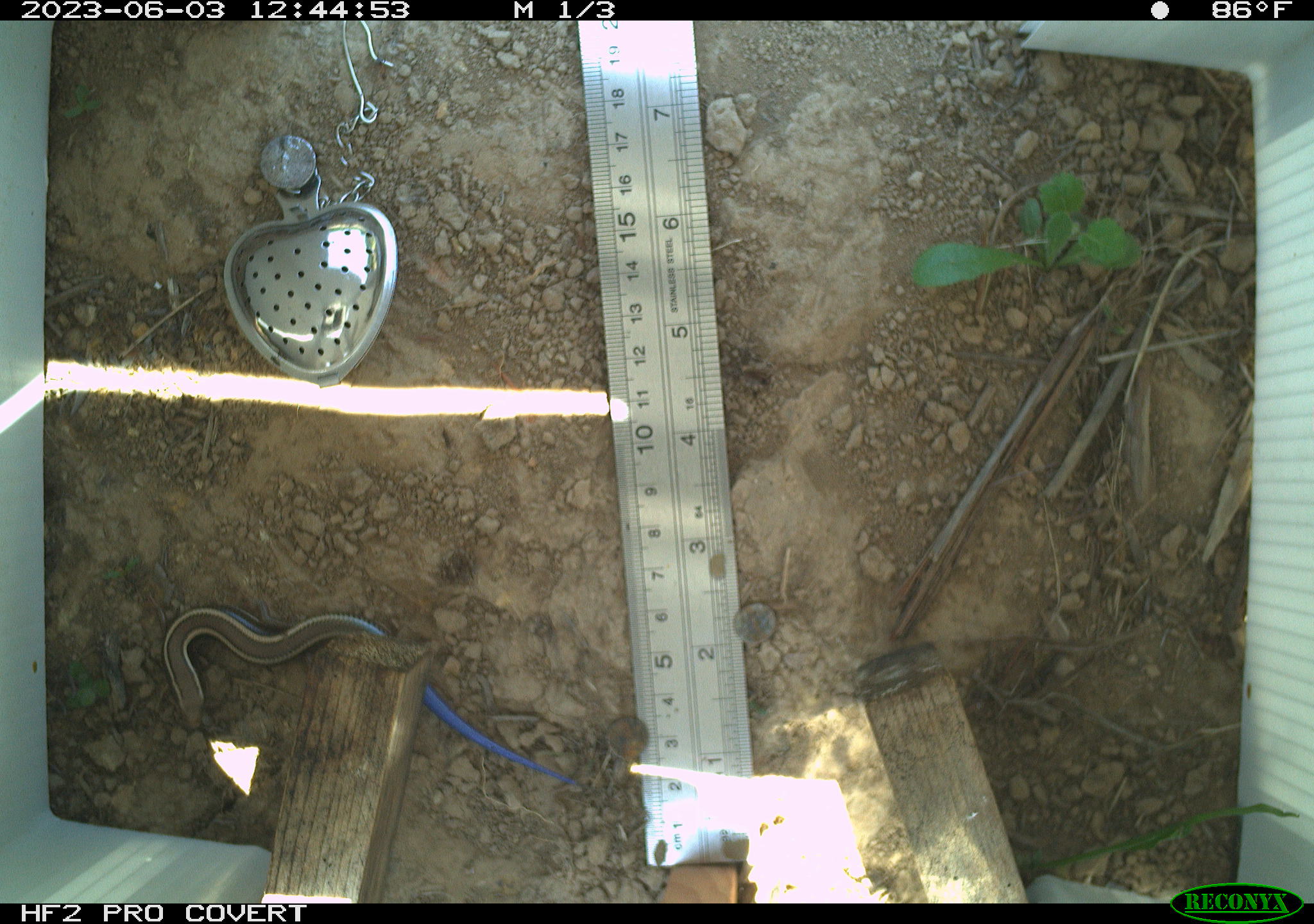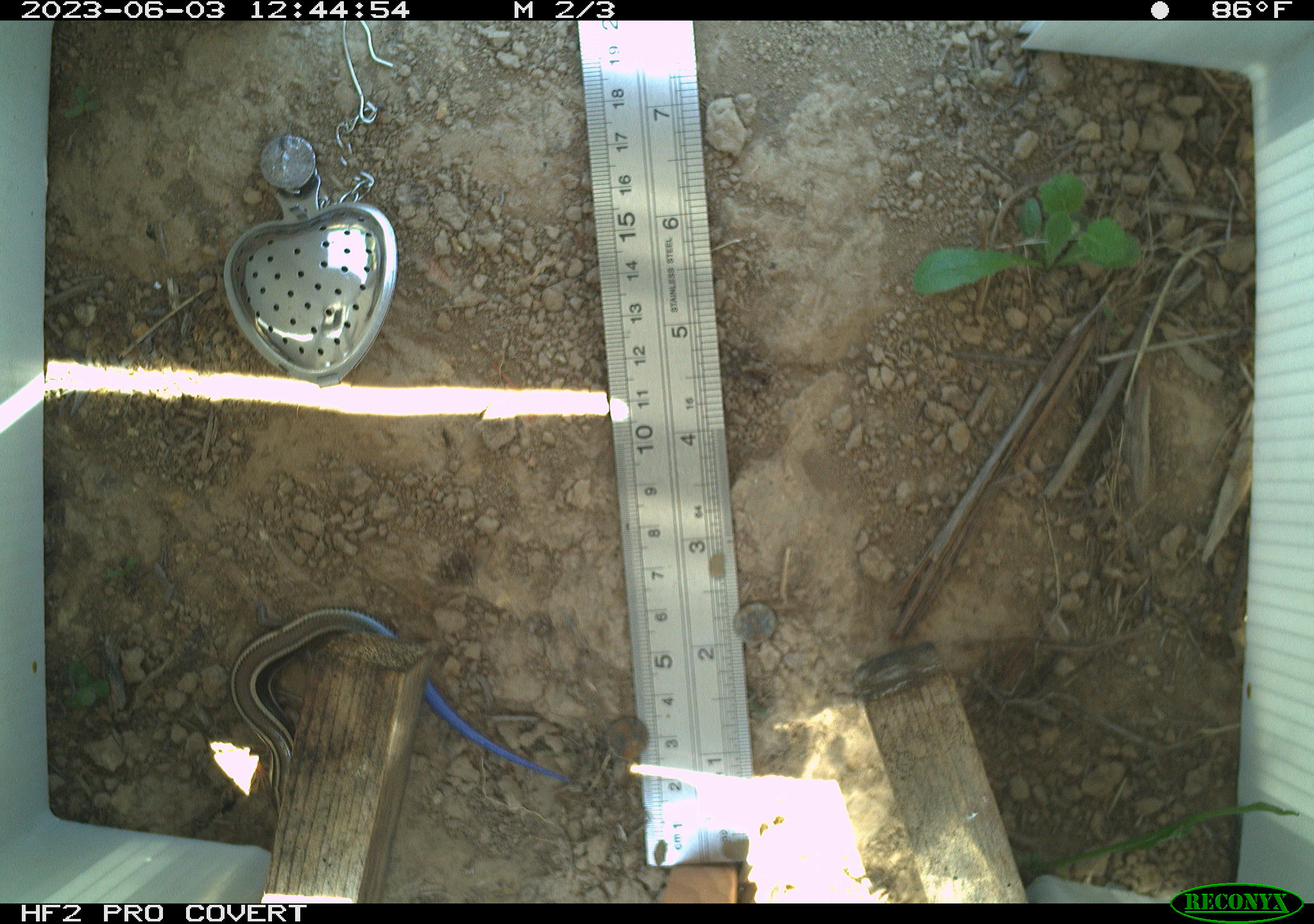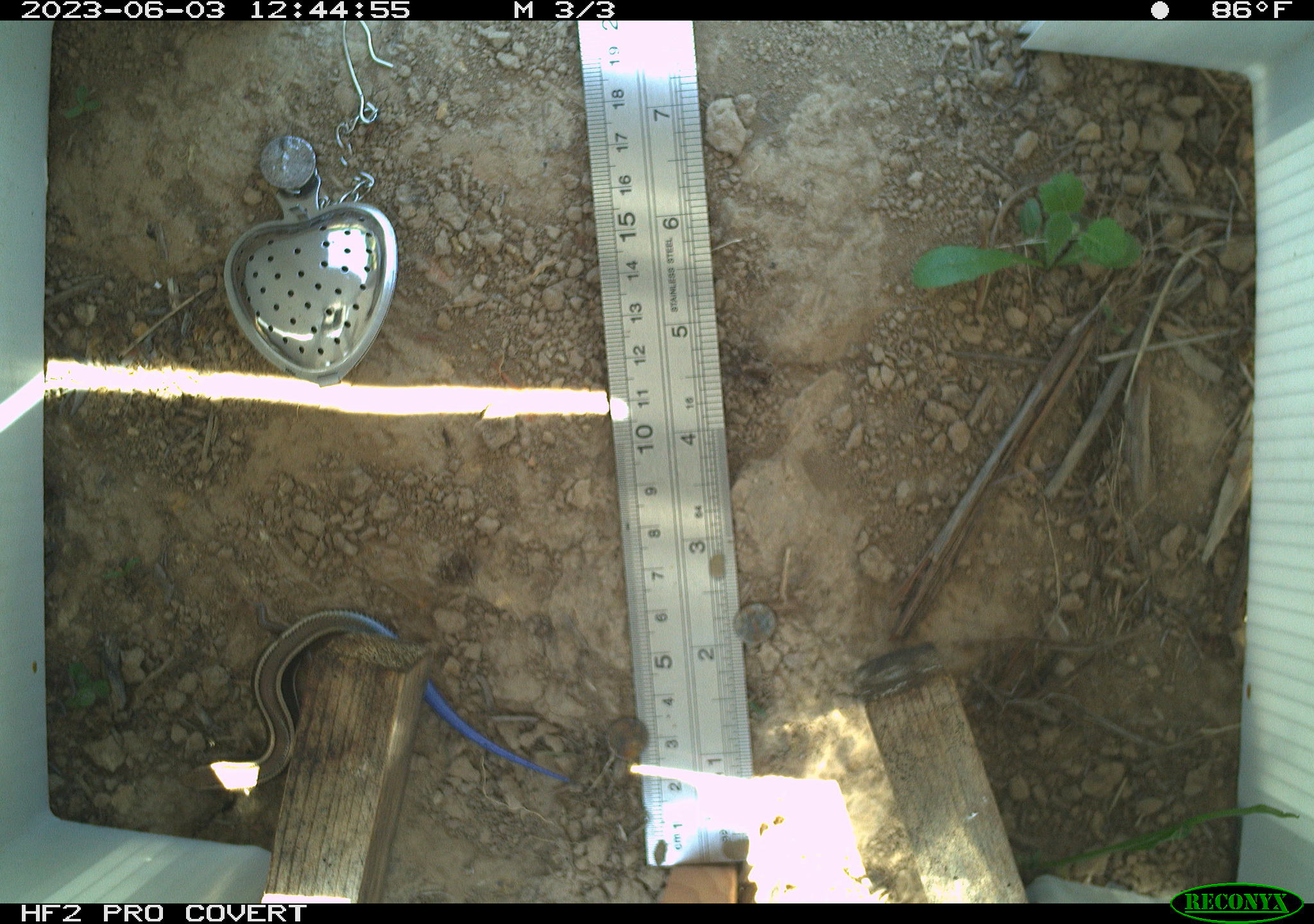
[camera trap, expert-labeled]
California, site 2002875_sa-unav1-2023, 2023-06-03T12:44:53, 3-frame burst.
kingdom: Animalia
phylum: Chordata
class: Reptilia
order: Squamata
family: Scincidae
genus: Plestiodon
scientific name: Plestiodon skiltonianus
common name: western skink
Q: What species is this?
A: Western skink (Plestiodon skiltonianus).